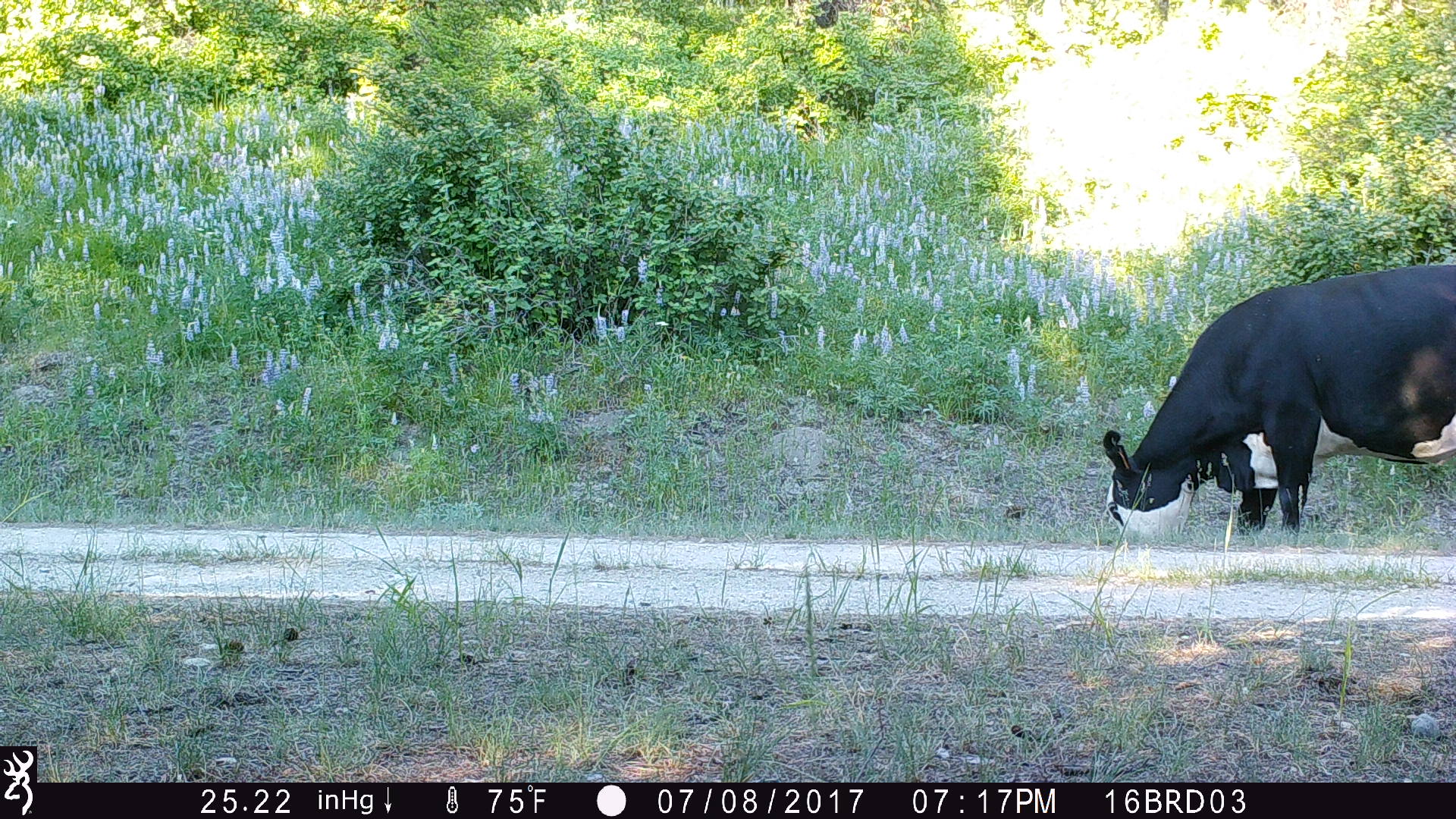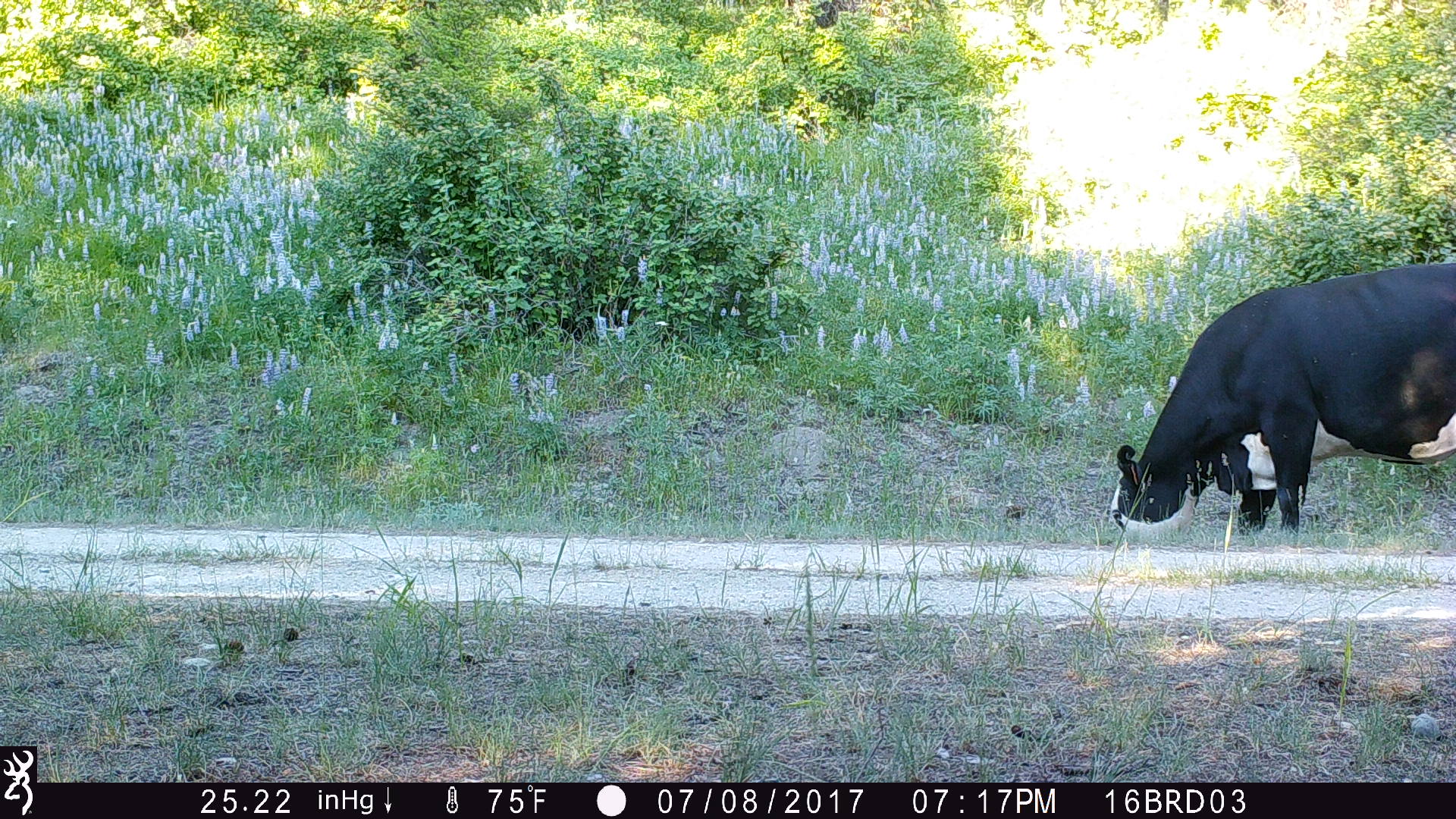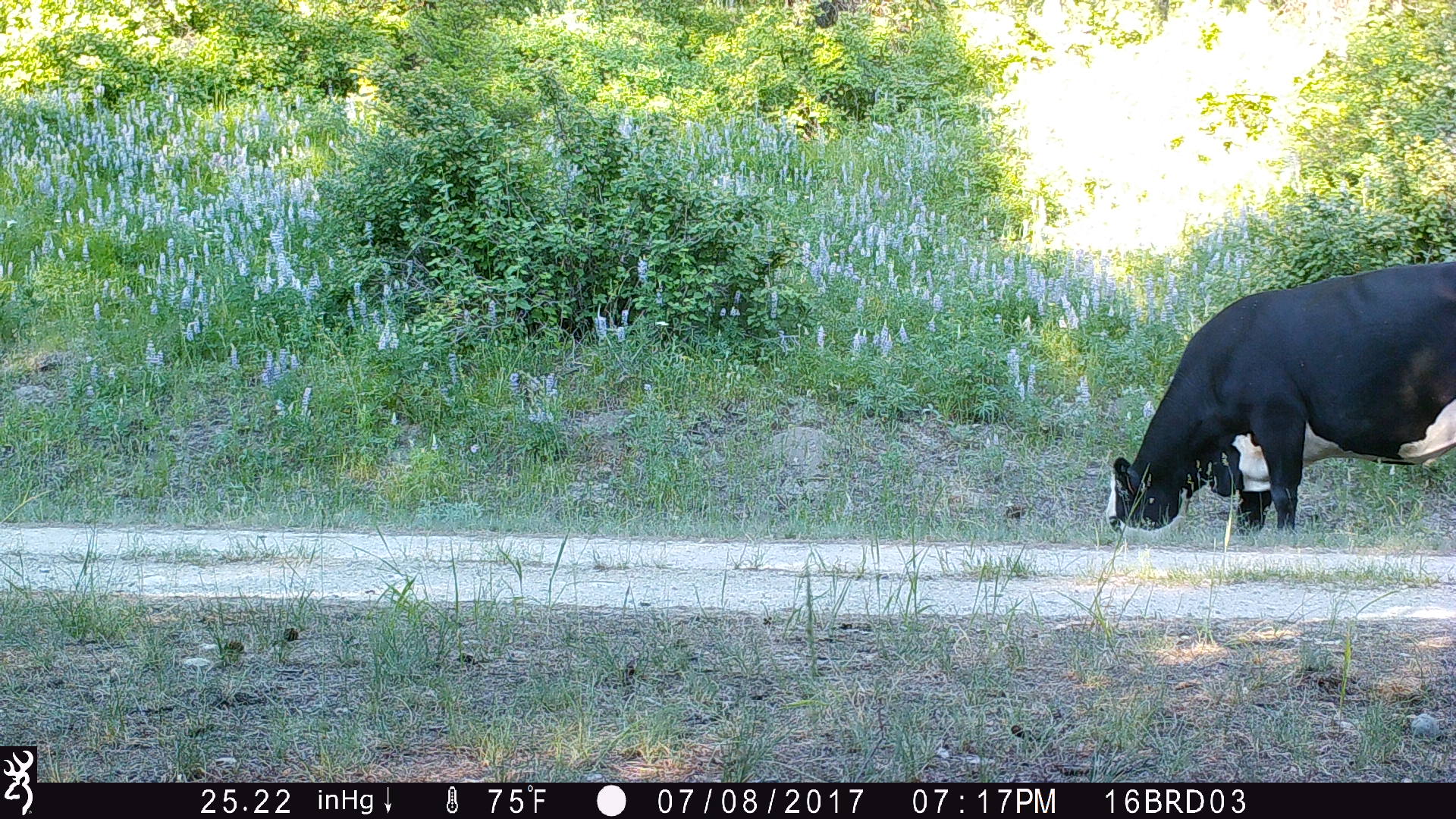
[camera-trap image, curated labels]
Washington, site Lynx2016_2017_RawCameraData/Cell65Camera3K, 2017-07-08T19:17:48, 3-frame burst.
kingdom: Animalia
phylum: Chordata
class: Mammalia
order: Artiodactyla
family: Bovidae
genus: Bos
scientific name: Bos taurus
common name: domestic cattle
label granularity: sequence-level